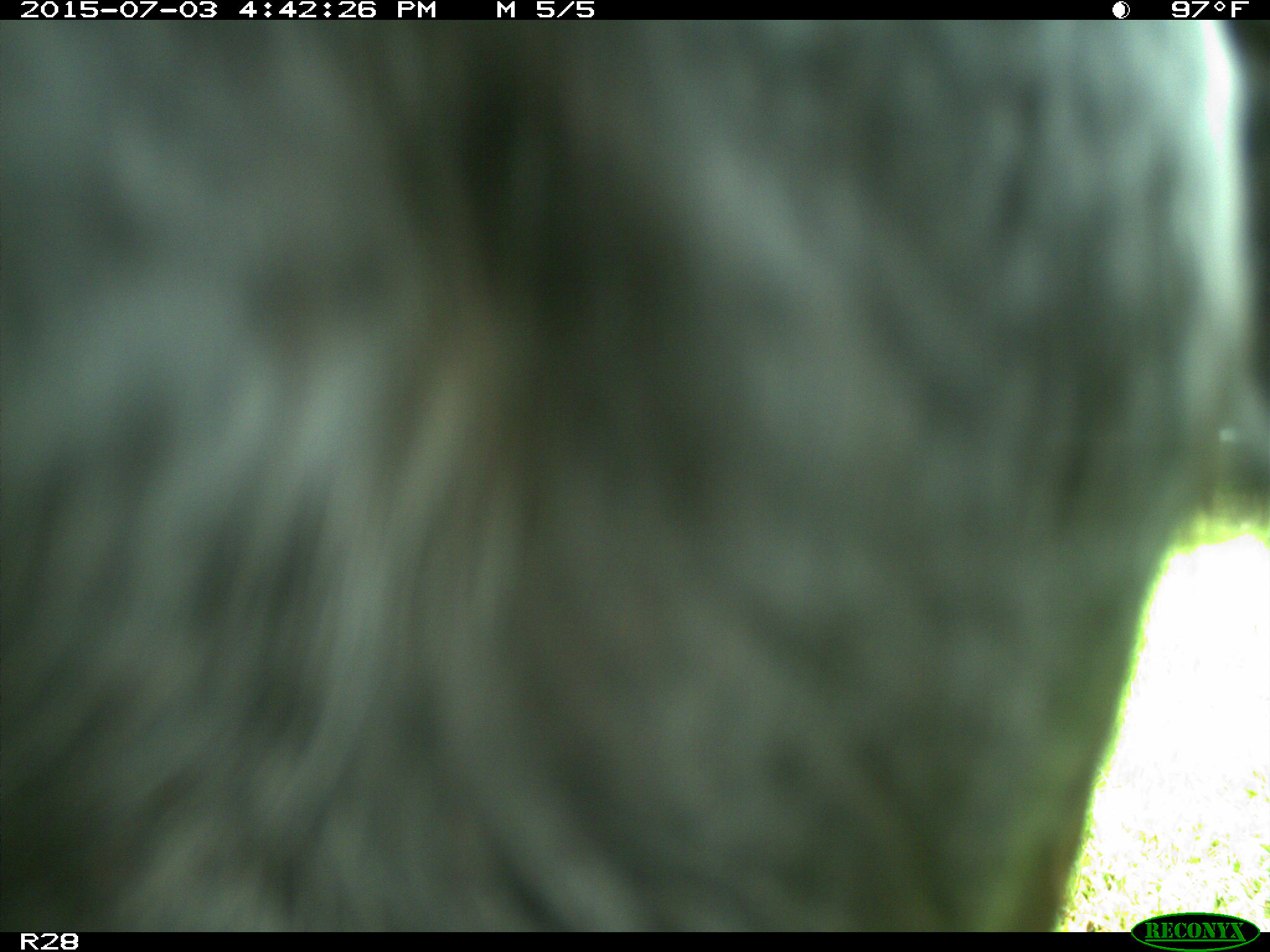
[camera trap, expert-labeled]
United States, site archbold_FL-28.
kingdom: Animalia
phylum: Chordata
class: Mammalia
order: Artiodactyla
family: Bovidae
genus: Bos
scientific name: Bos taurus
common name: domestic cow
Bos taurus (domestic cow).